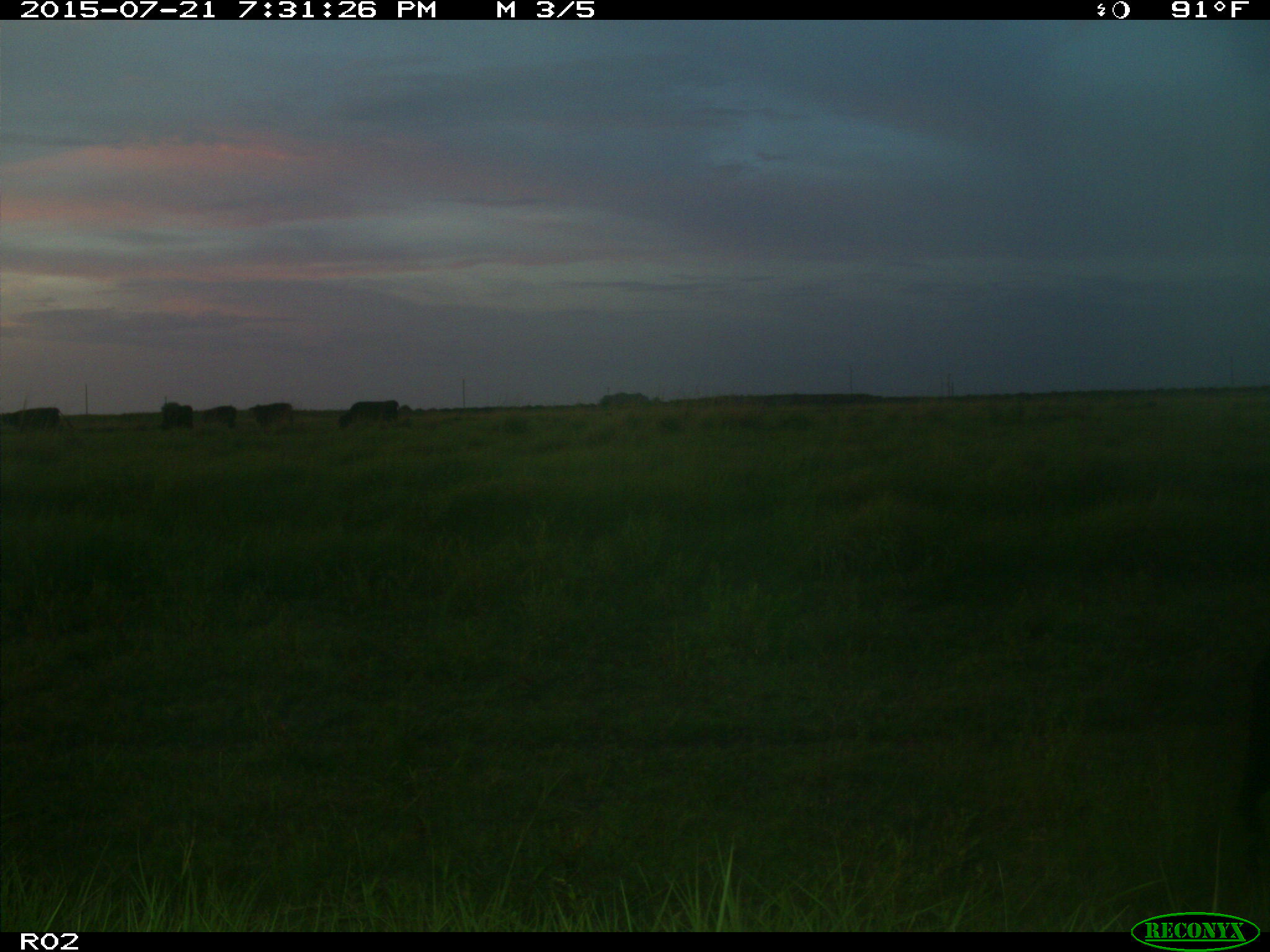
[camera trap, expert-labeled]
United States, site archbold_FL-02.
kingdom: Animalia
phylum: Chordata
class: Mammalia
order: Artiodactyla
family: Bovidae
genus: Bos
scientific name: Bos taurus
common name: domestic cow